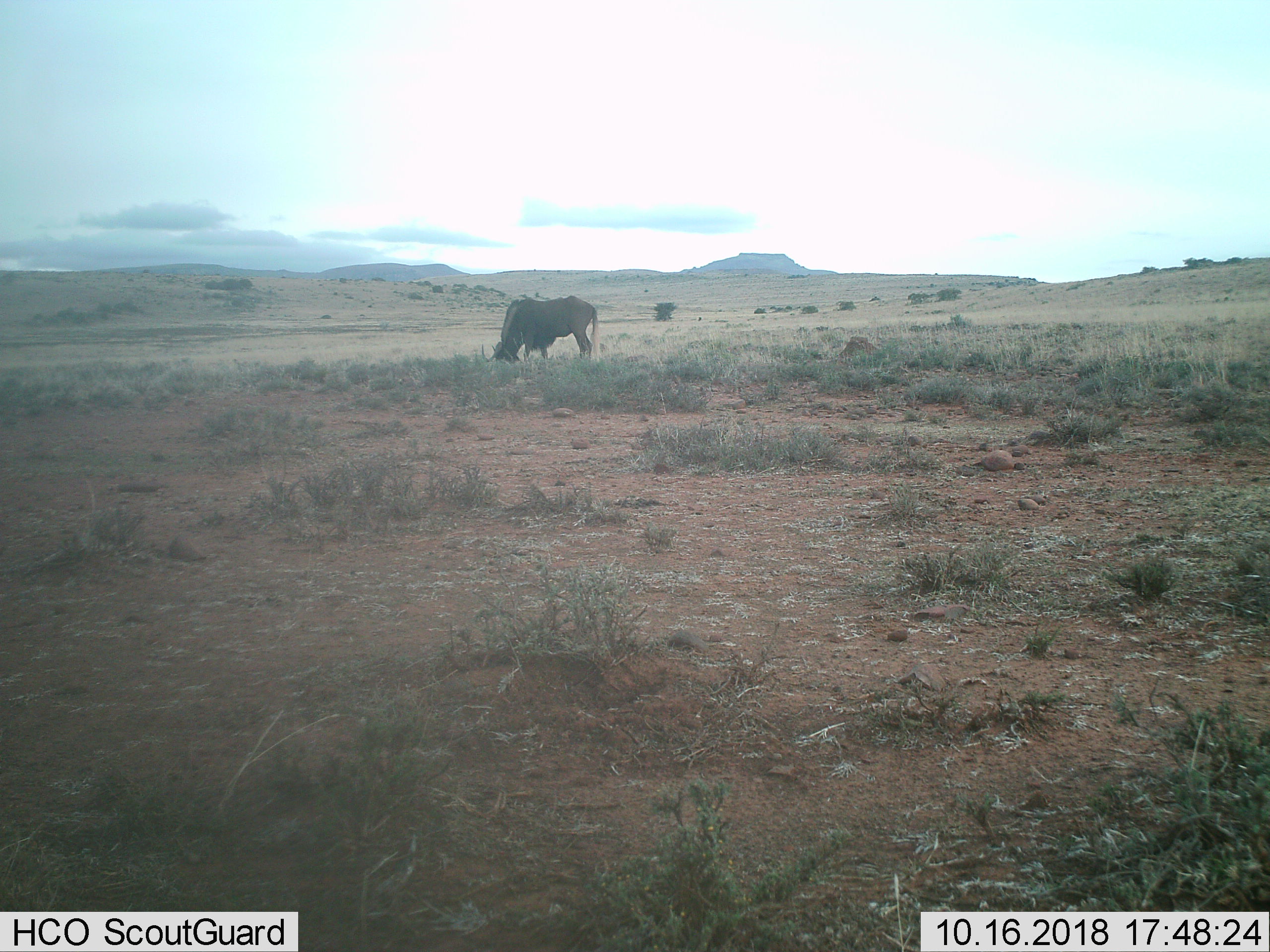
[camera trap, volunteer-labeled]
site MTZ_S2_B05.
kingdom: Animalia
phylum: Chordata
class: Mammalia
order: Artiodactyla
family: Bovidae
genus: Connochaetes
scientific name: Connochaetes gnou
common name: black wildebeest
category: wildebeestblack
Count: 1.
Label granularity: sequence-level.